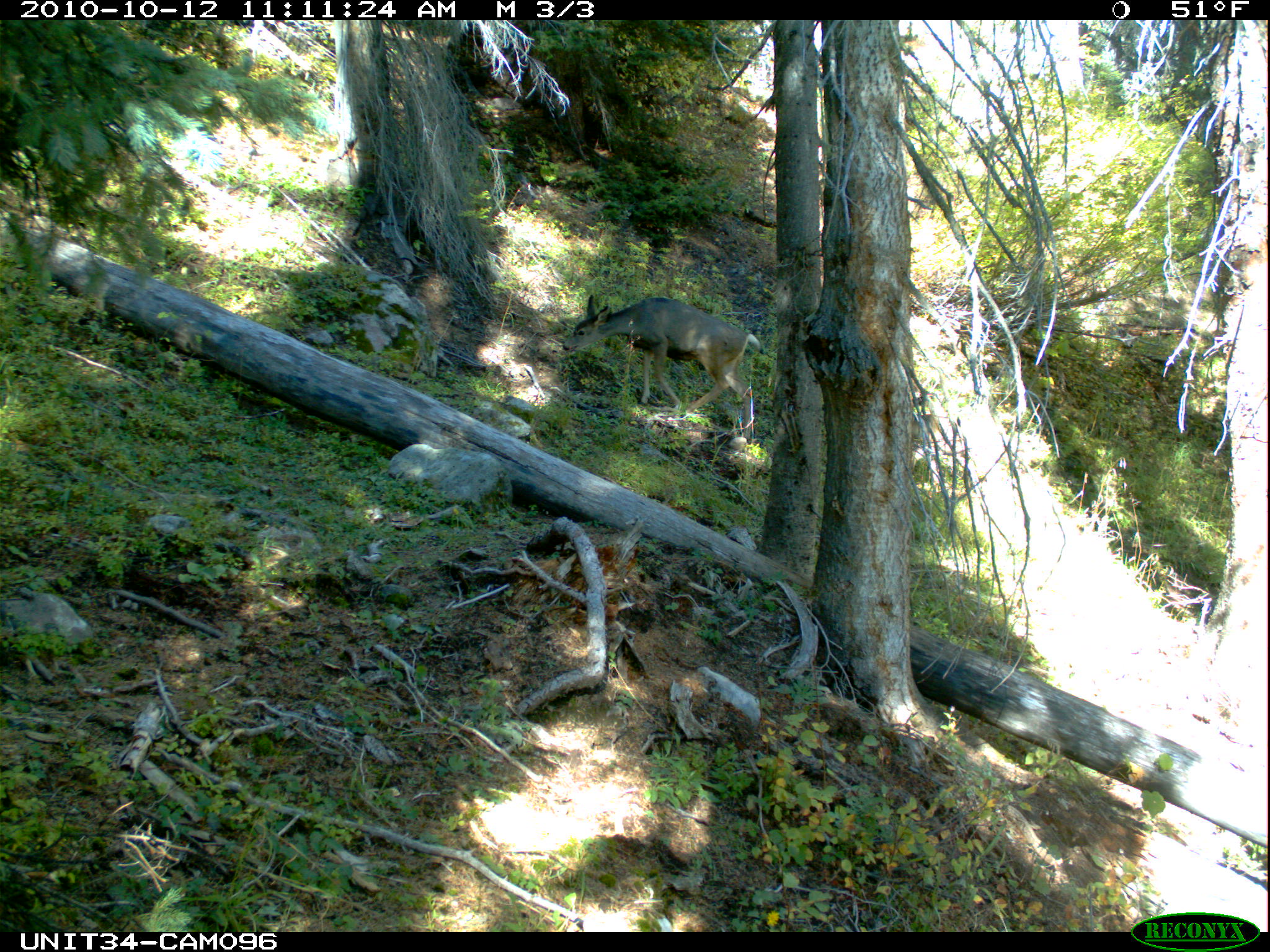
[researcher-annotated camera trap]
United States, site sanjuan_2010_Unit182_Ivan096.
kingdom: Animalia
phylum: Chordata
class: Mammalia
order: Artiodactyla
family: Cervidae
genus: Odocoileus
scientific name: Odocoileus hemionus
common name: mule deer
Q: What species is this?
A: Odocoileus hemionus (mule deer).